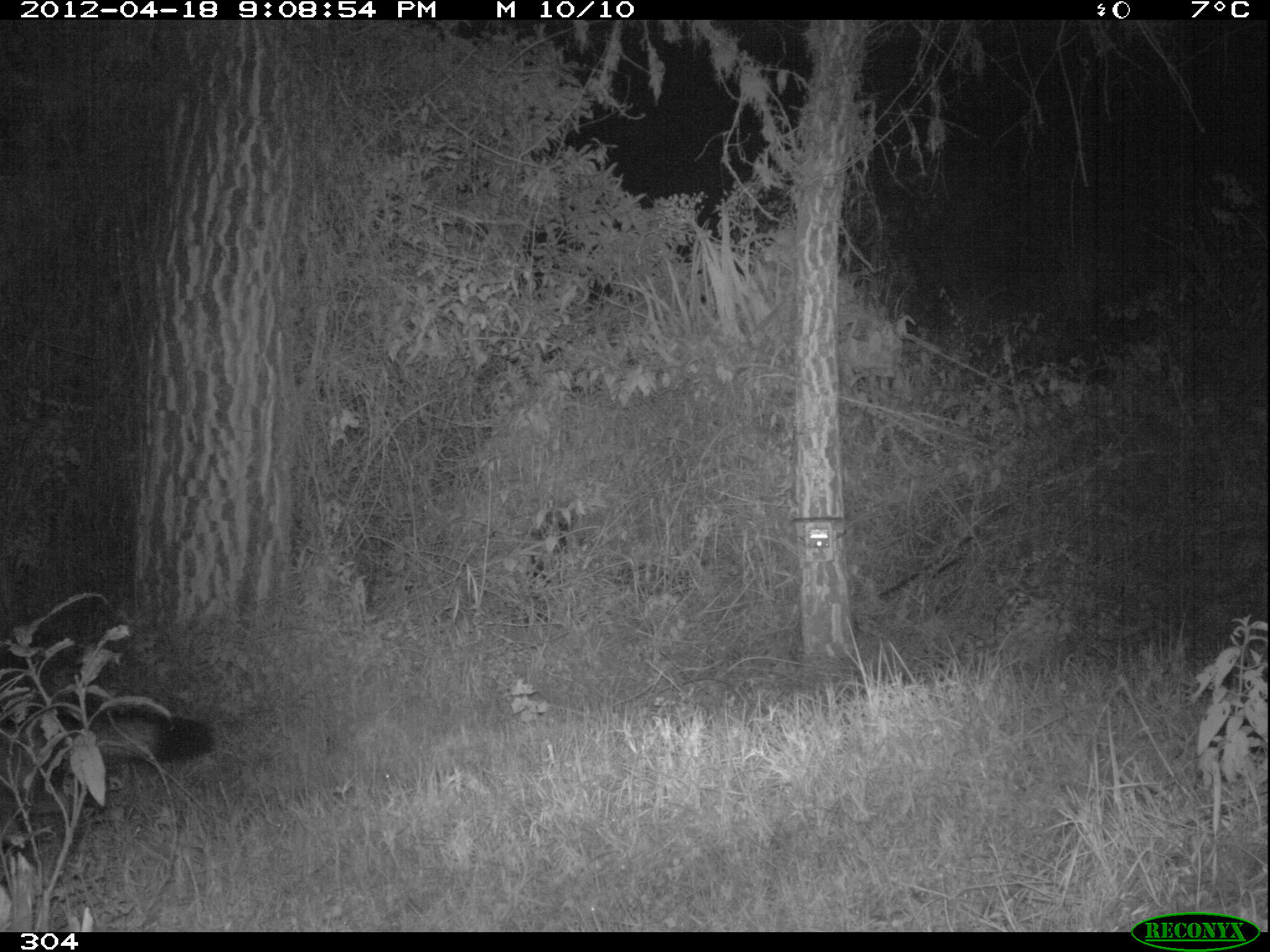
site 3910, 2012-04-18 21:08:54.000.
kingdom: Animalia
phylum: Chordata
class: Mammalia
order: Carnivora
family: Canidae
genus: Lycalopex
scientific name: Lycalopex culpaeus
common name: culpeo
Lycalopex culpaeus (culpeo).